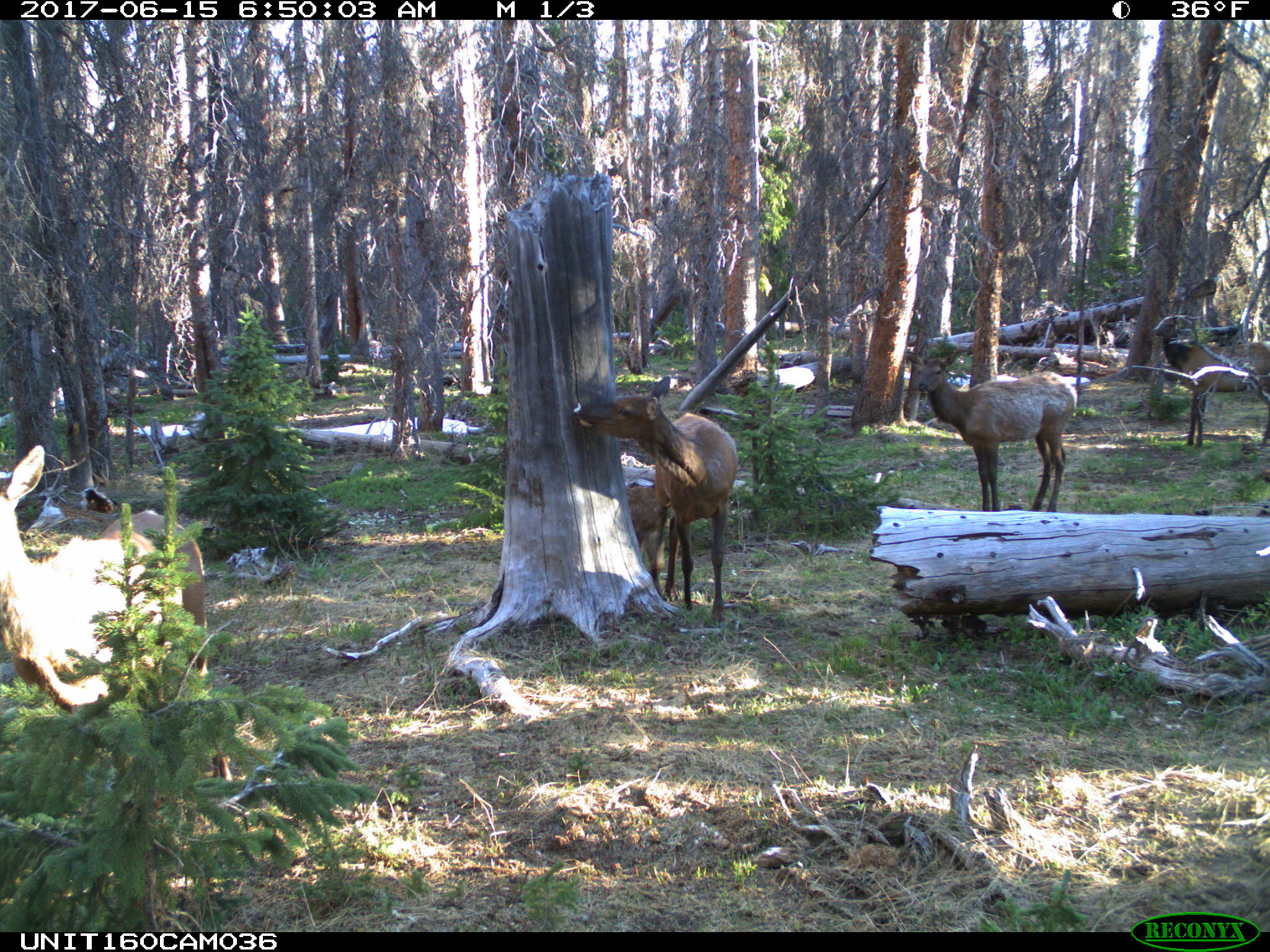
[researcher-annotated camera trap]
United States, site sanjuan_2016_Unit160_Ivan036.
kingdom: Animalia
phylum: Chordata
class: Mammalia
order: Artiodactyla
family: Cervidae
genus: Cervus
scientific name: Cervus elaphus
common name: red deer